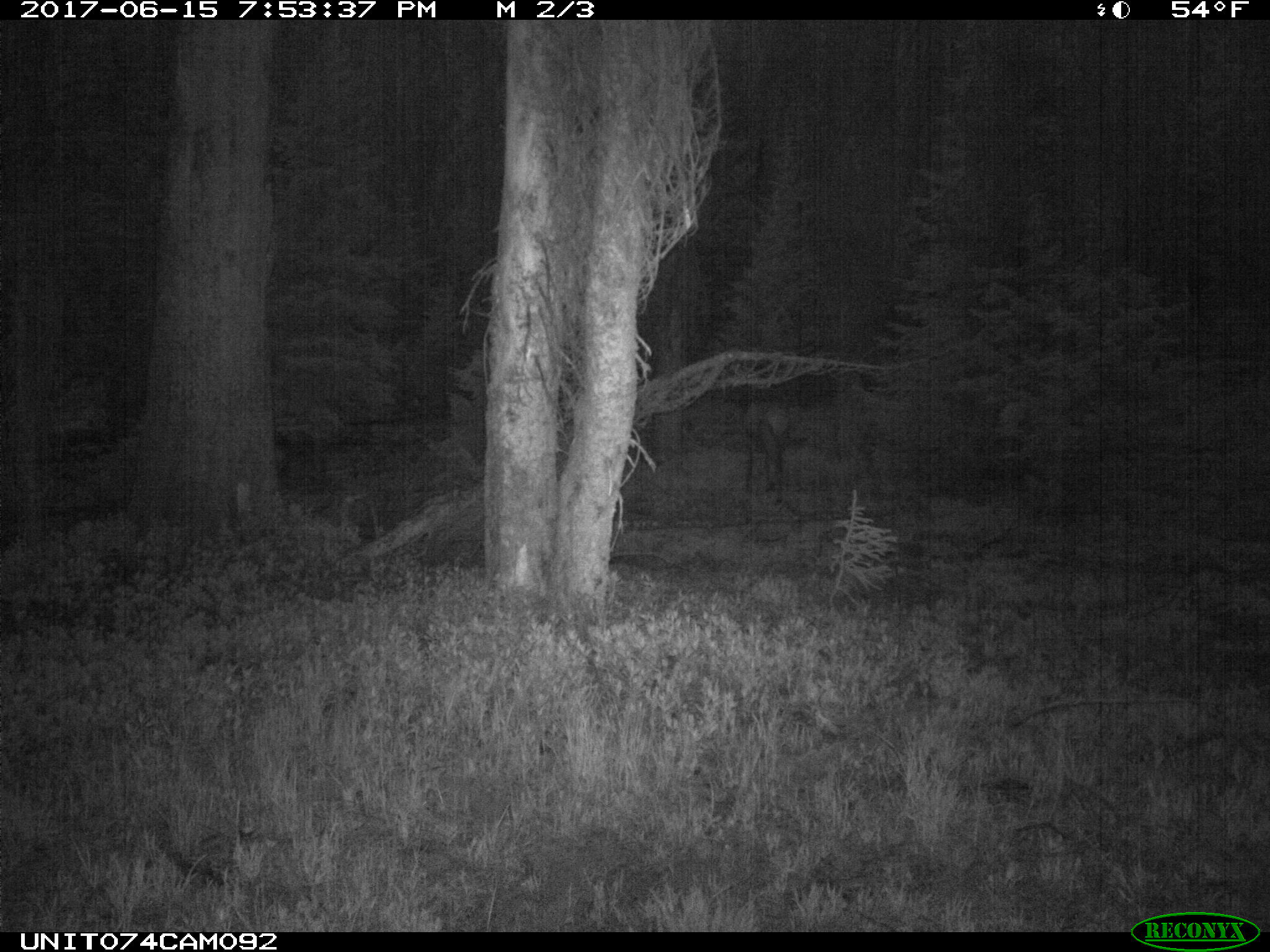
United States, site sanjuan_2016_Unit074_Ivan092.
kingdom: Animalia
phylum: Chordata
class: Mammalia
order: Artiodactyla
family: Cervidae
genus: Cervus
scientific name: Cervus elaphus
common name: red deer